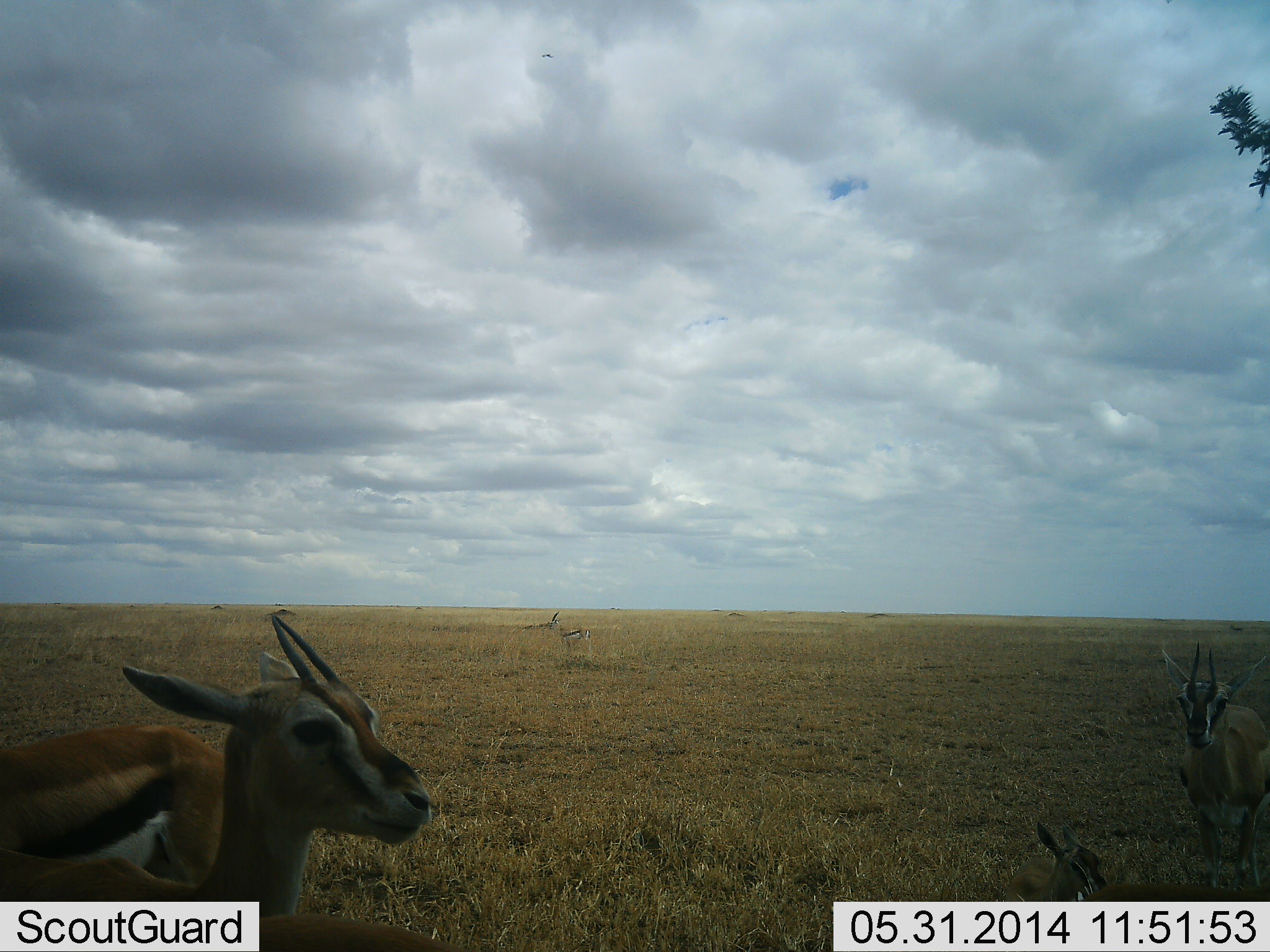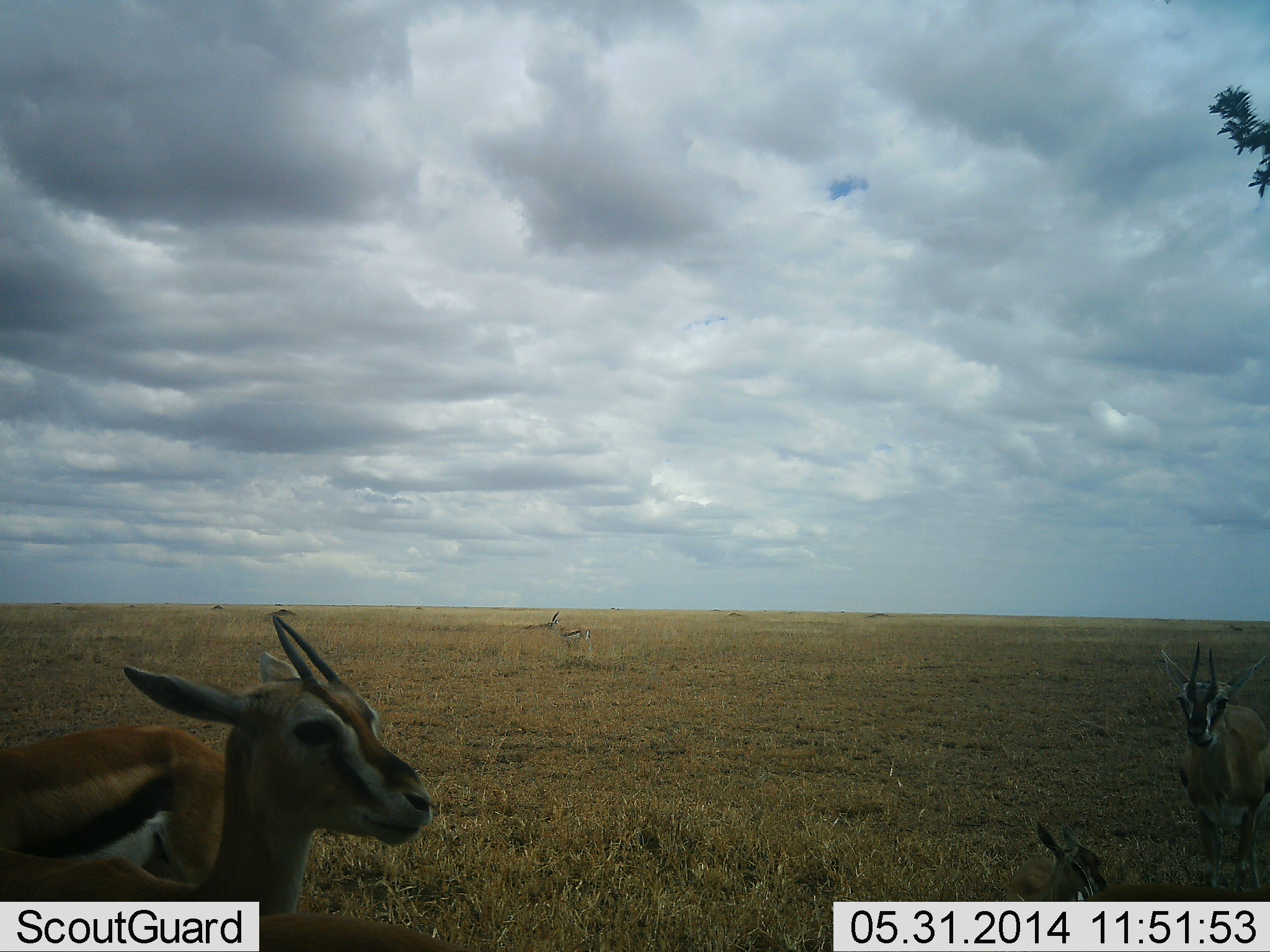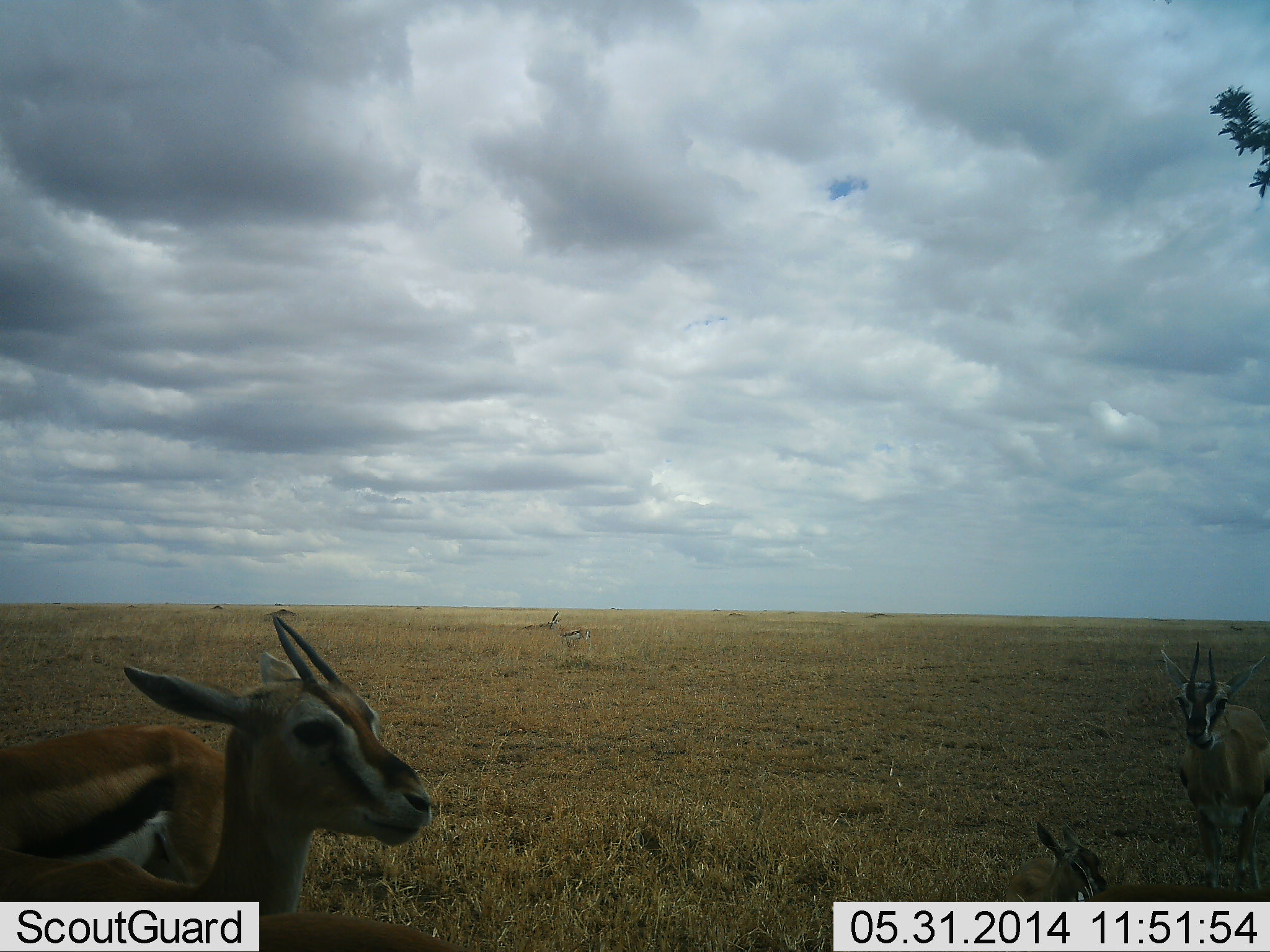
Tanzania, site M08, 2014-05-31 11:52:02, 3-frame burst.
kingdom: Animalia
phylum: Chordata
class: Mammalia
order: Artiodactyla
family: Bovidae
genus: Eudorcas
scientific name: Eudorcas thomsonii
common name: thomson's gazelle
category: gazellethomsons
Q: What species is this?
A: Gazellethomsons (thomson's gazelle) (Eudorcas thomsonii).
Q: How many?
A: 4.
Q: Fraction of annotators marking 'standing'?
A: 100%.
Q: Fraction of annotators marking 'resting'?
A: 30%.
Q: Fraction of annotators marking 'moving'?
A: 0%.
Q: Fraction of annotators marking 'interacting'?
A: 0%.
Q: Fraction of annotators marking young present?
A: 0%.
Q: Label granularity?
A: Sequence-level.